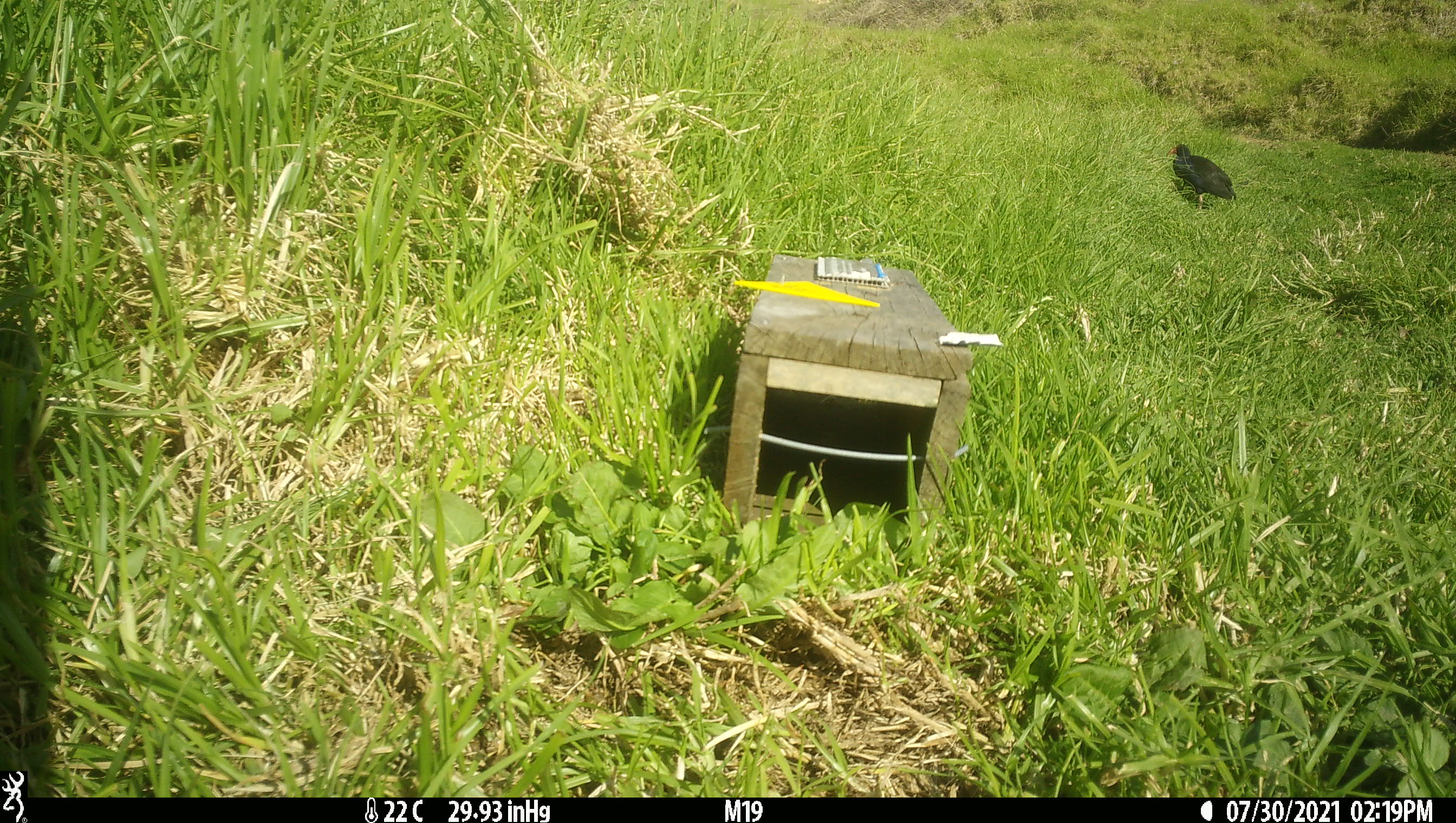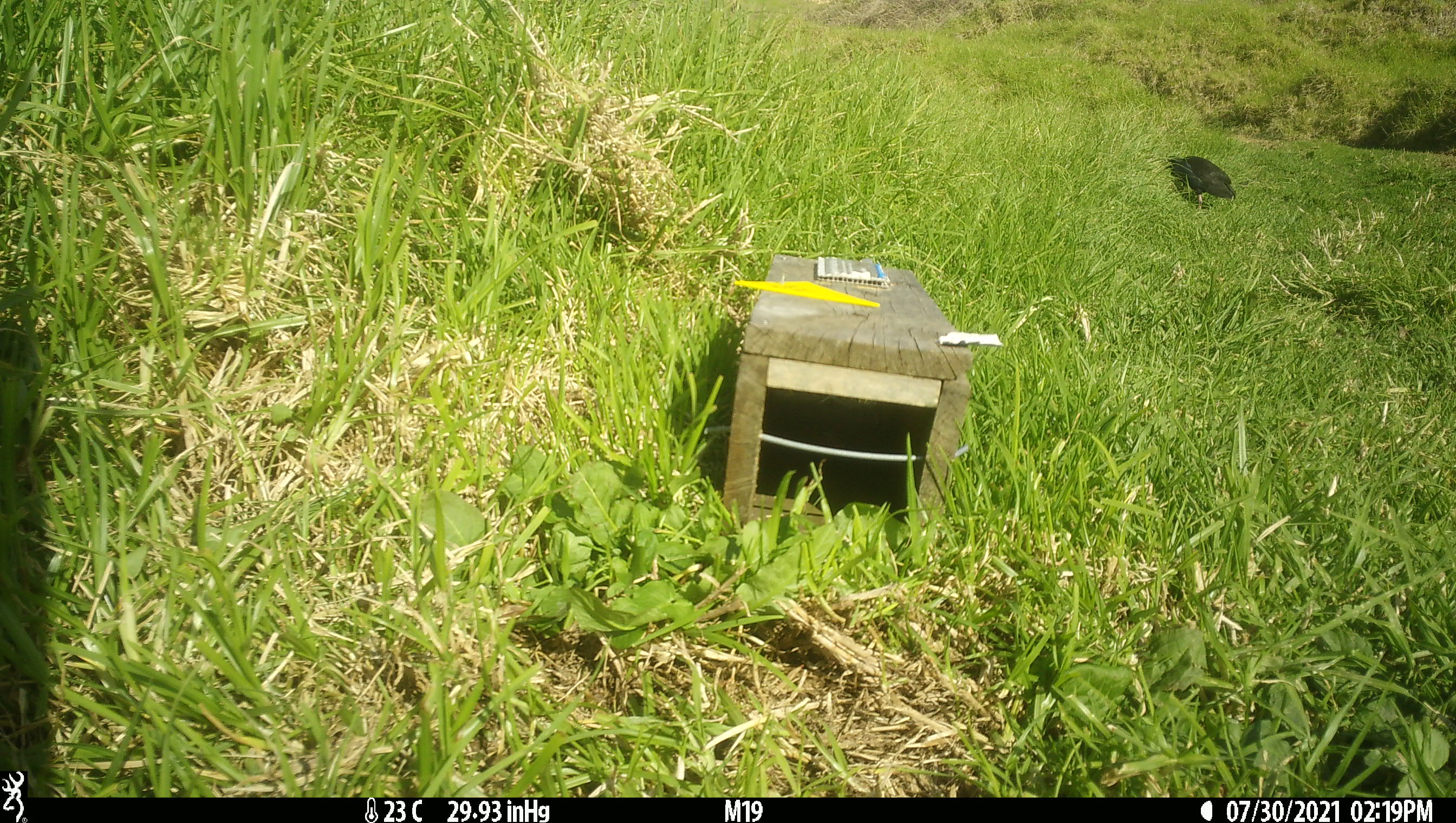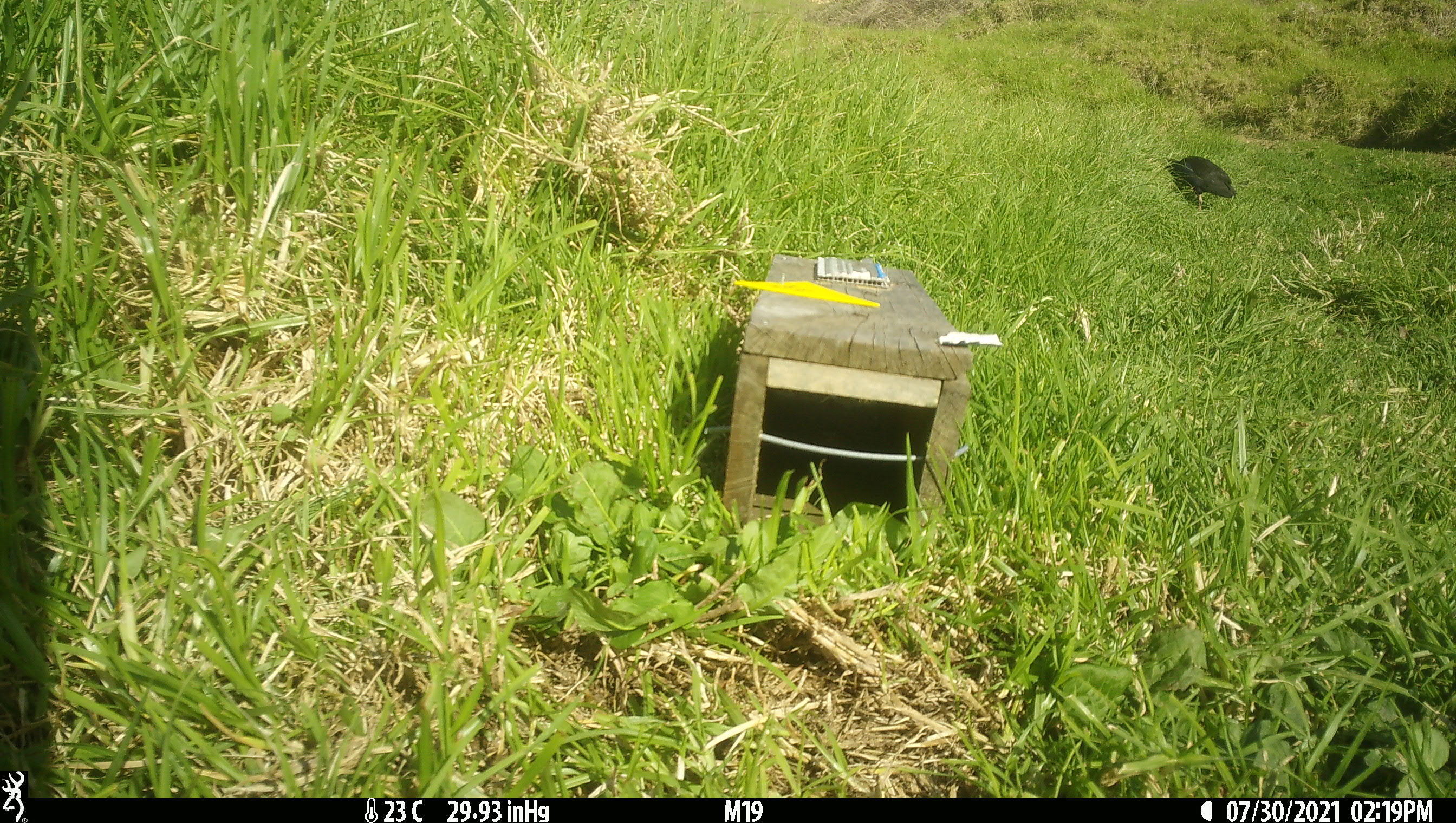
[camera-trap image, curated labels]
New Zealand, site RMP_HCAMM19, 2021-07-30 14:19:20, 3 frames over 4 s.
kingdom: Animalia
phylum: Chordata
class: Aves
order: Gruiformes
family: Rallidae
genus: Porphyrio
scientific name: Porphyrio melanotus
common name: australasian swamphen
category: pukeko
Pukeko (australasian swamphen) (Porphyrio melanotus).